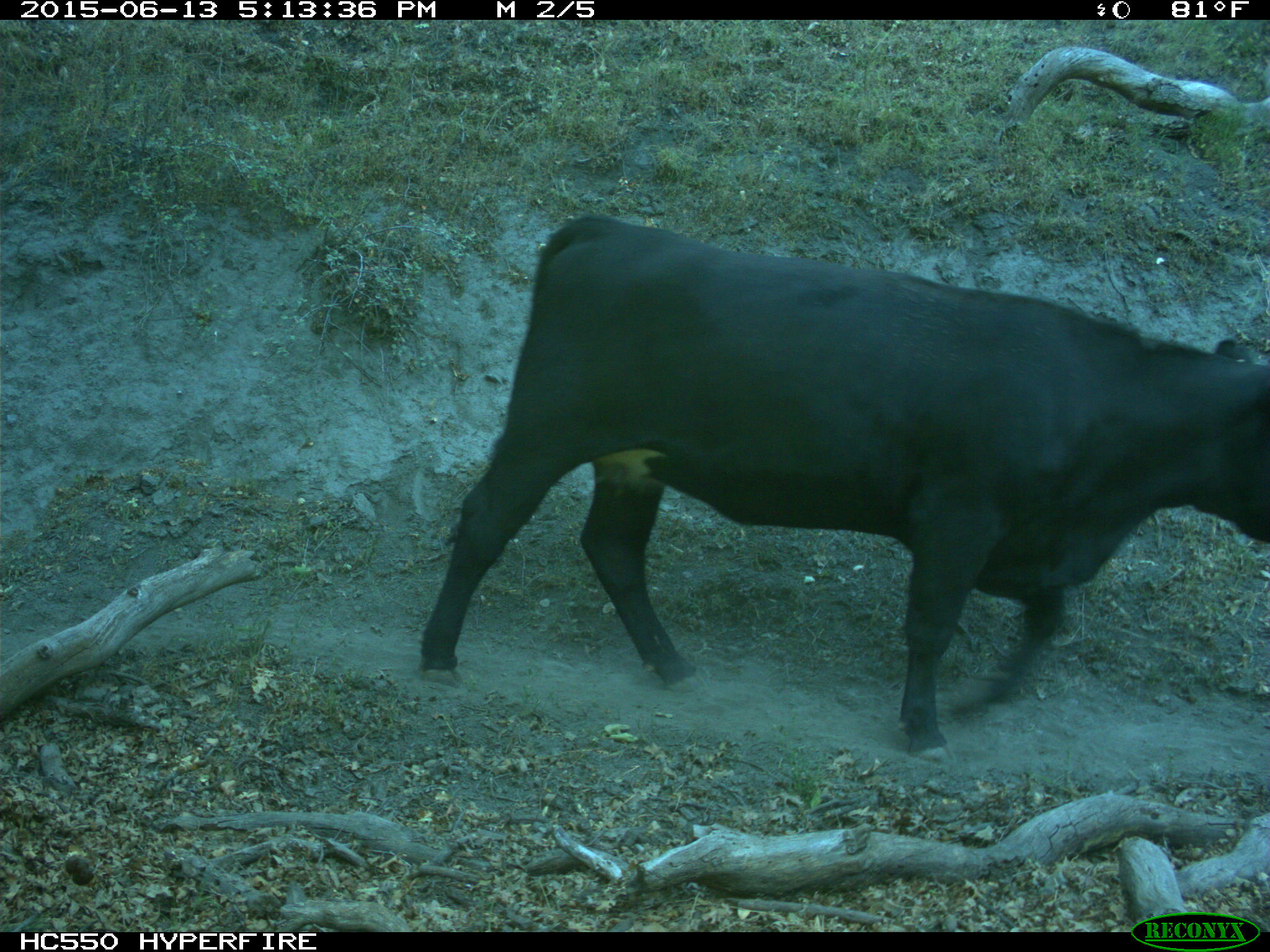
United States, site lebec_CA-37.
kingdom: Animalia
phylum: Chordata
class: Mammalia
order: Artiodactyla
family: Bovidae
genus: Bos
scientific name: Bos taurus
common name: domestic cow